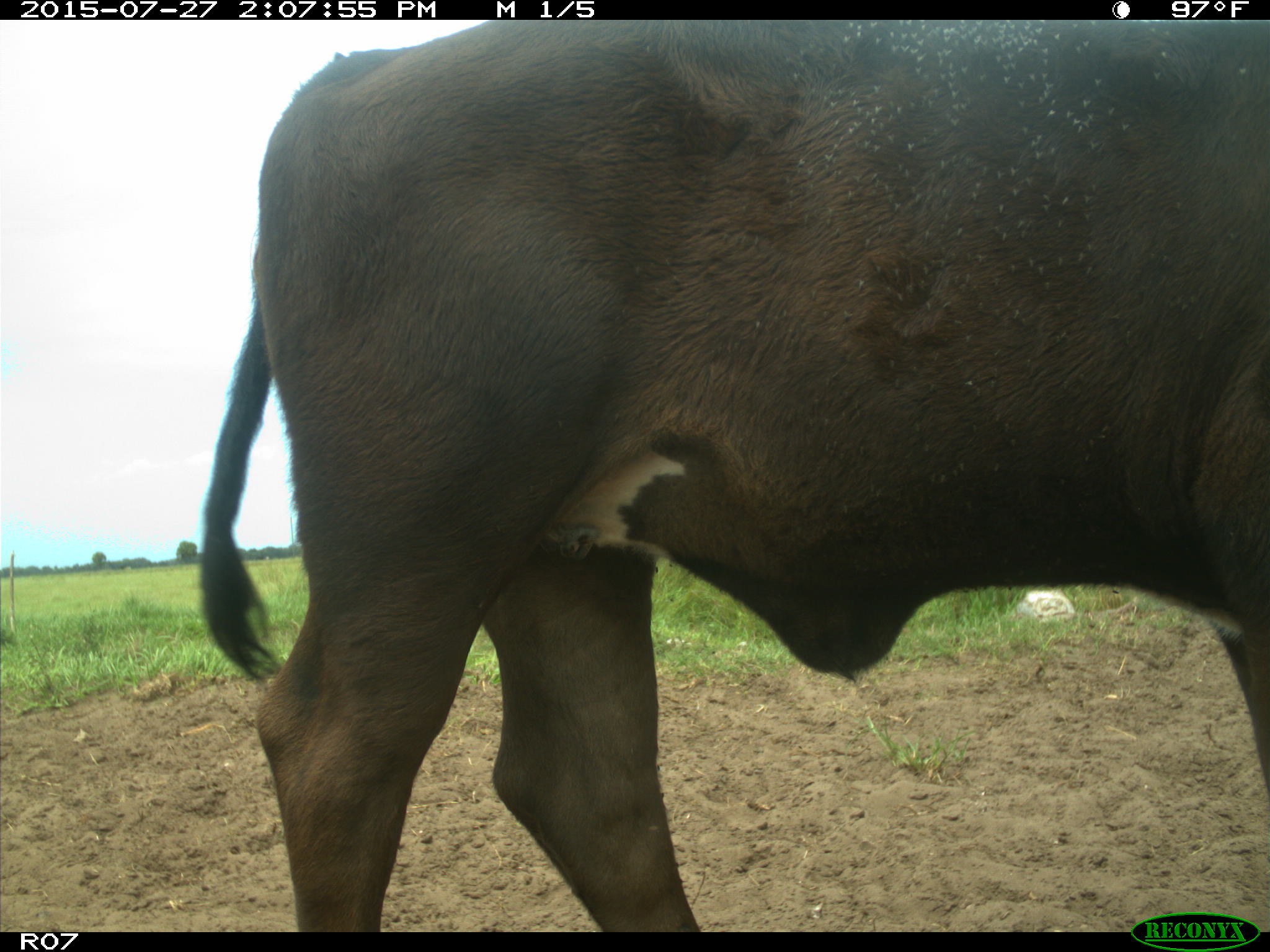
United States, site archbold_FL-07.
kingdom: Animalia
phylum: Chordata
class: Mammalia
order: Artiodactyla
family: Bovidae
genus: Bos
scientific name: Bos taurus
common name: domestic cow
Bos taurus (domestic cow).